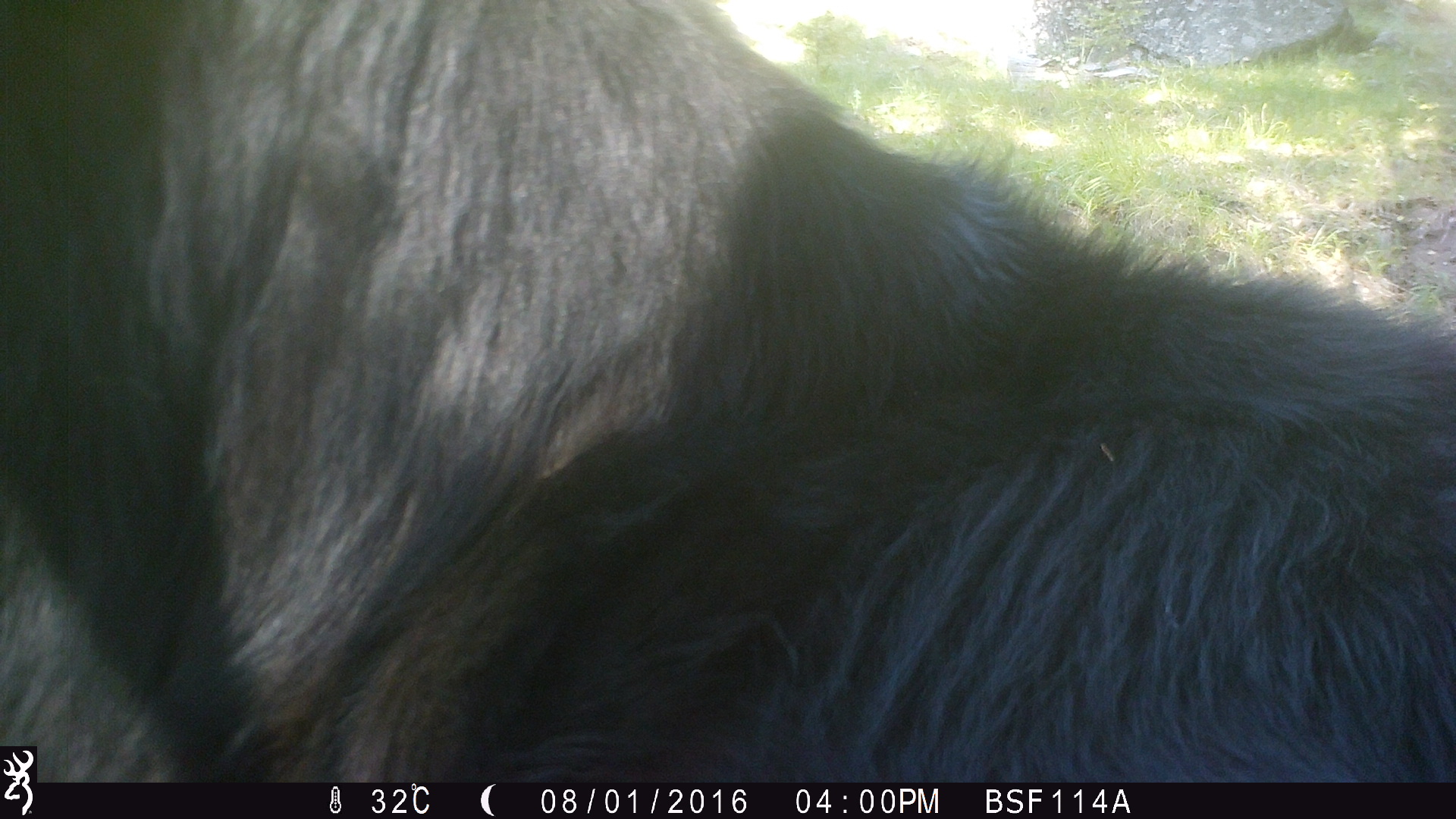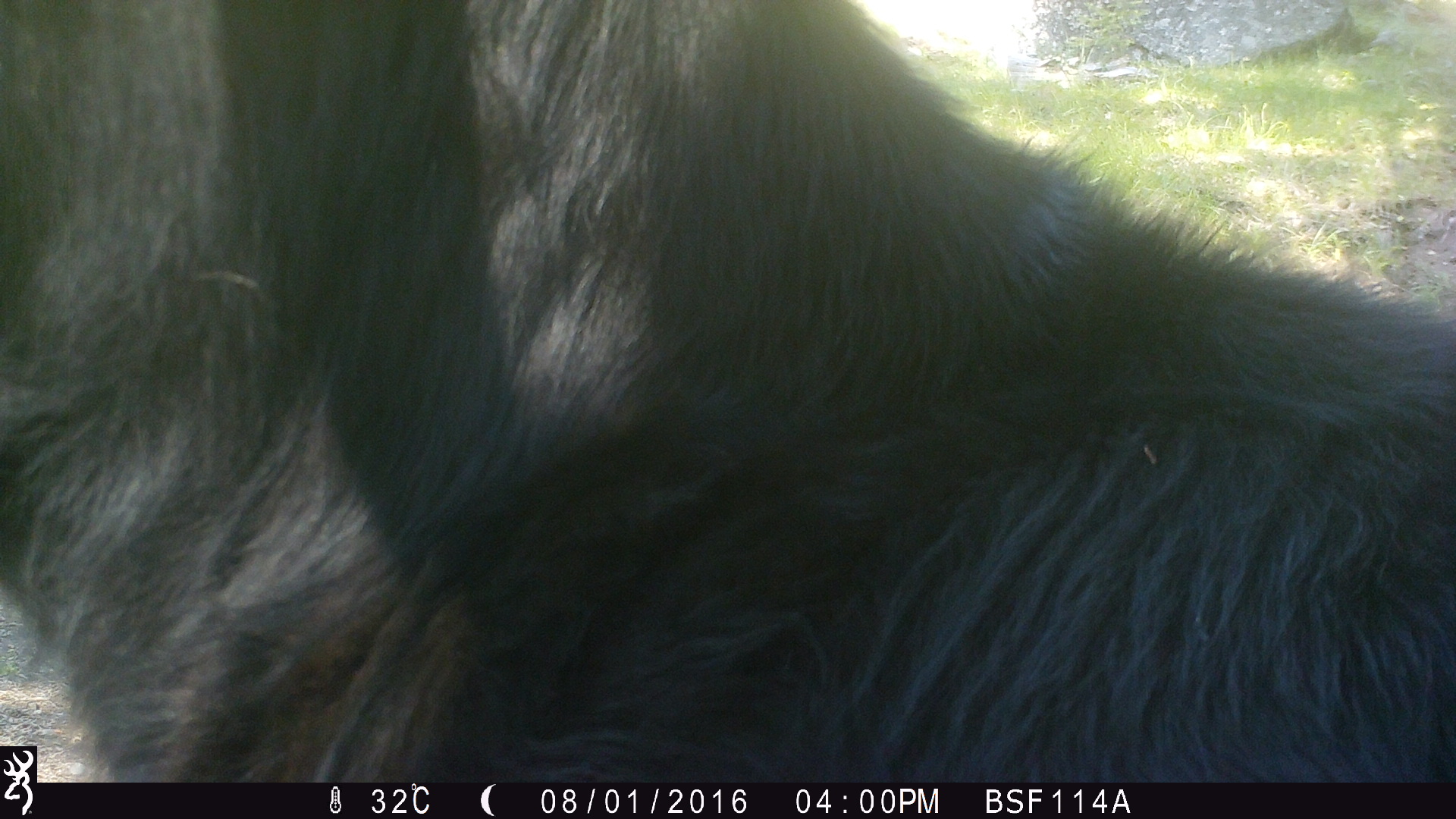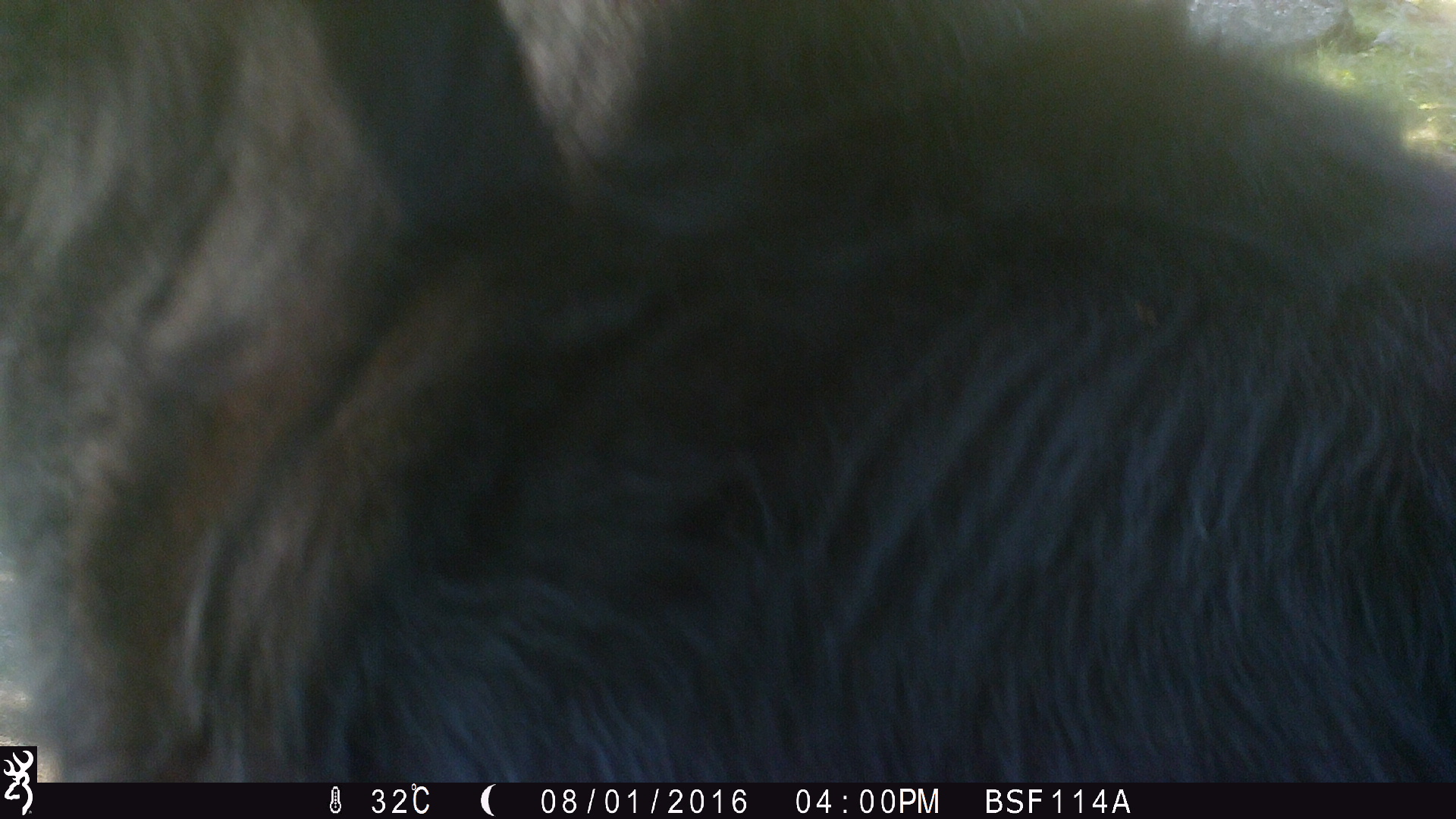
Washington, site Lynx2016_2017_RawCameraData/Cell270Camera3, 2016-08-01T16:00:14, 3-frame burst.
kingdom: Animalia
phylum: Chordata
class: Mammalia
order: Artiodactyla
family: Bovidae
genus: Bos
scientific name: Bos taurus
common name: domestic cattle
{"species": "domestic cattle (Bos taurus)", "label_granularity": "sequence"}